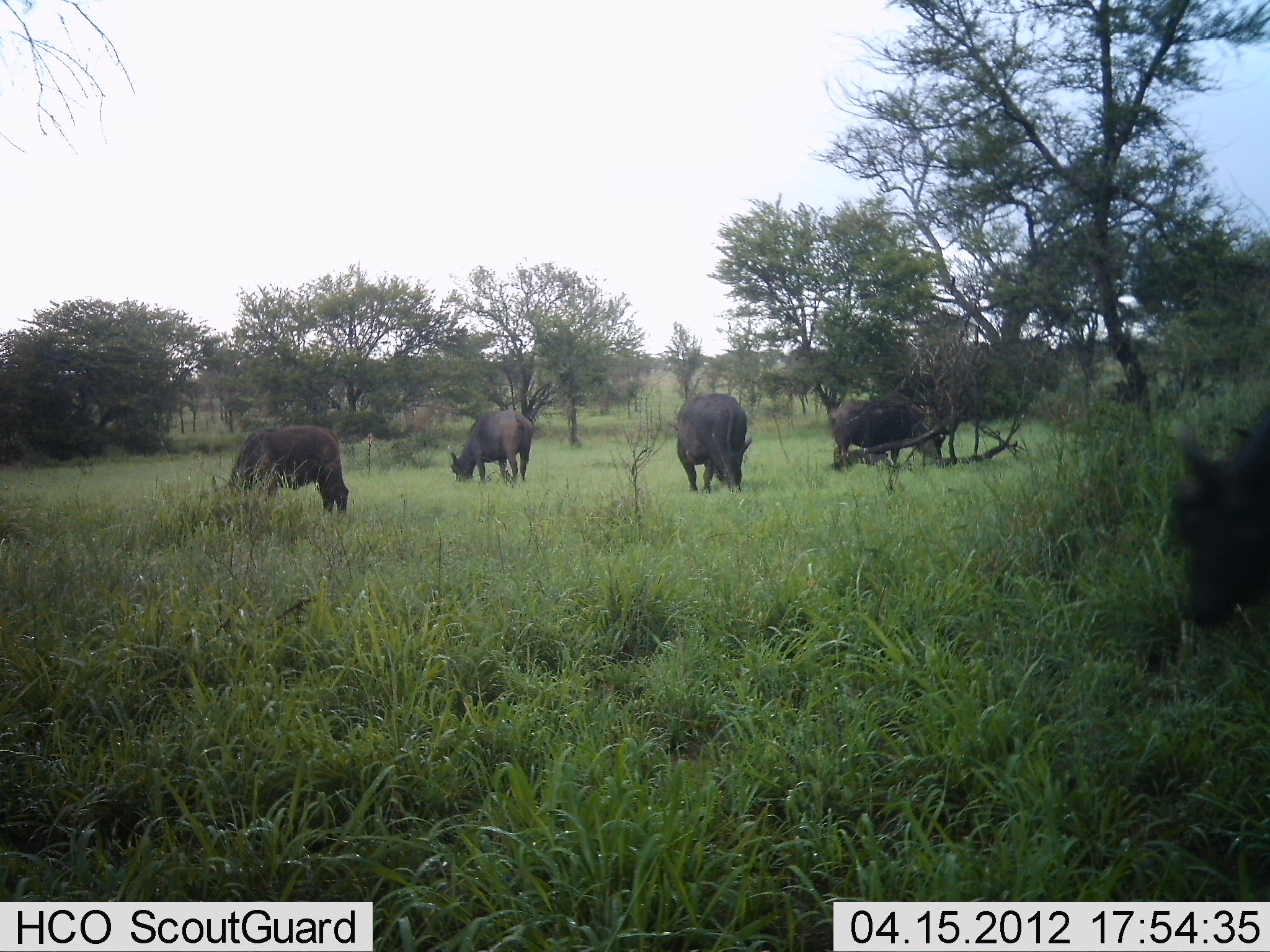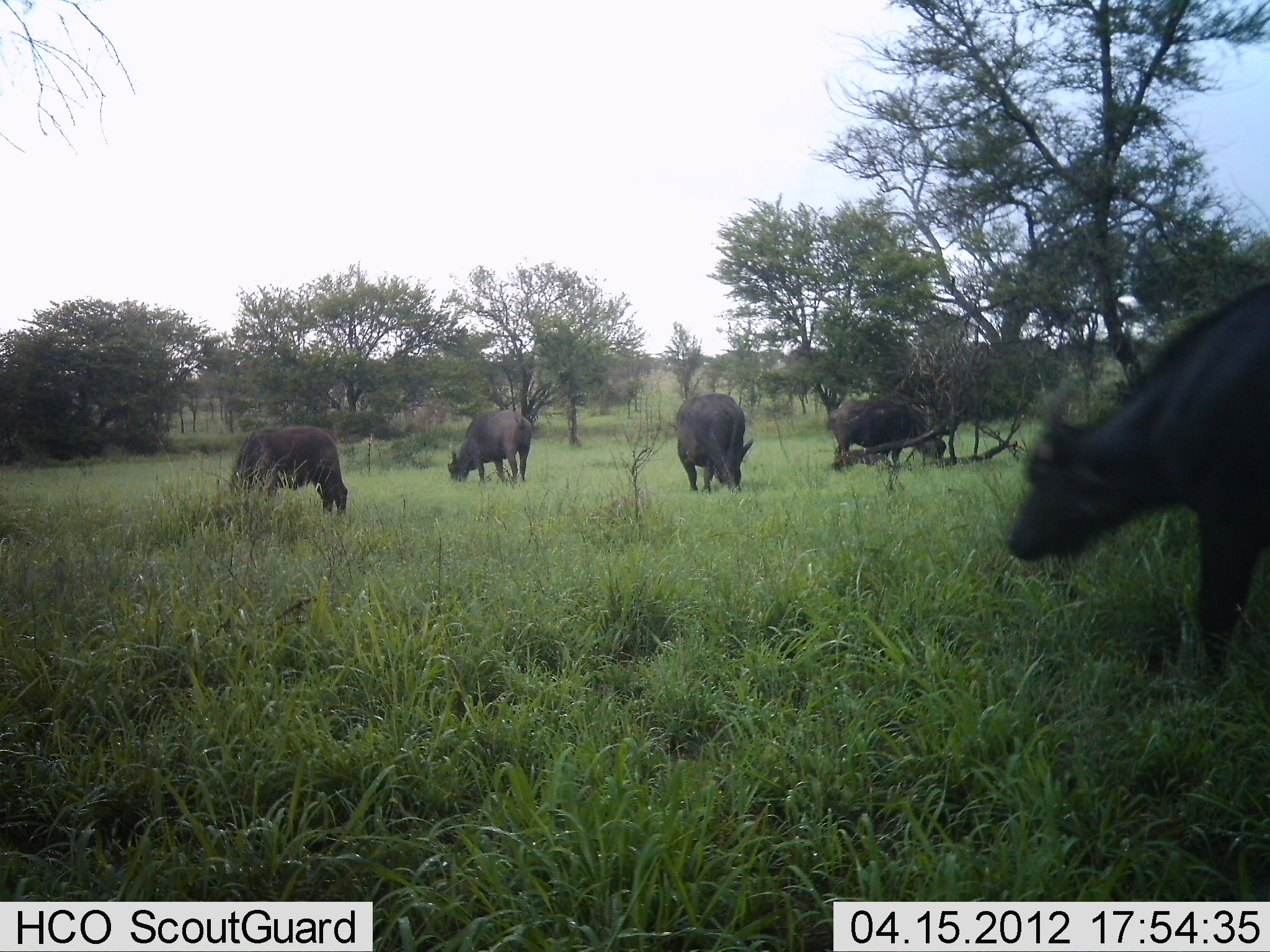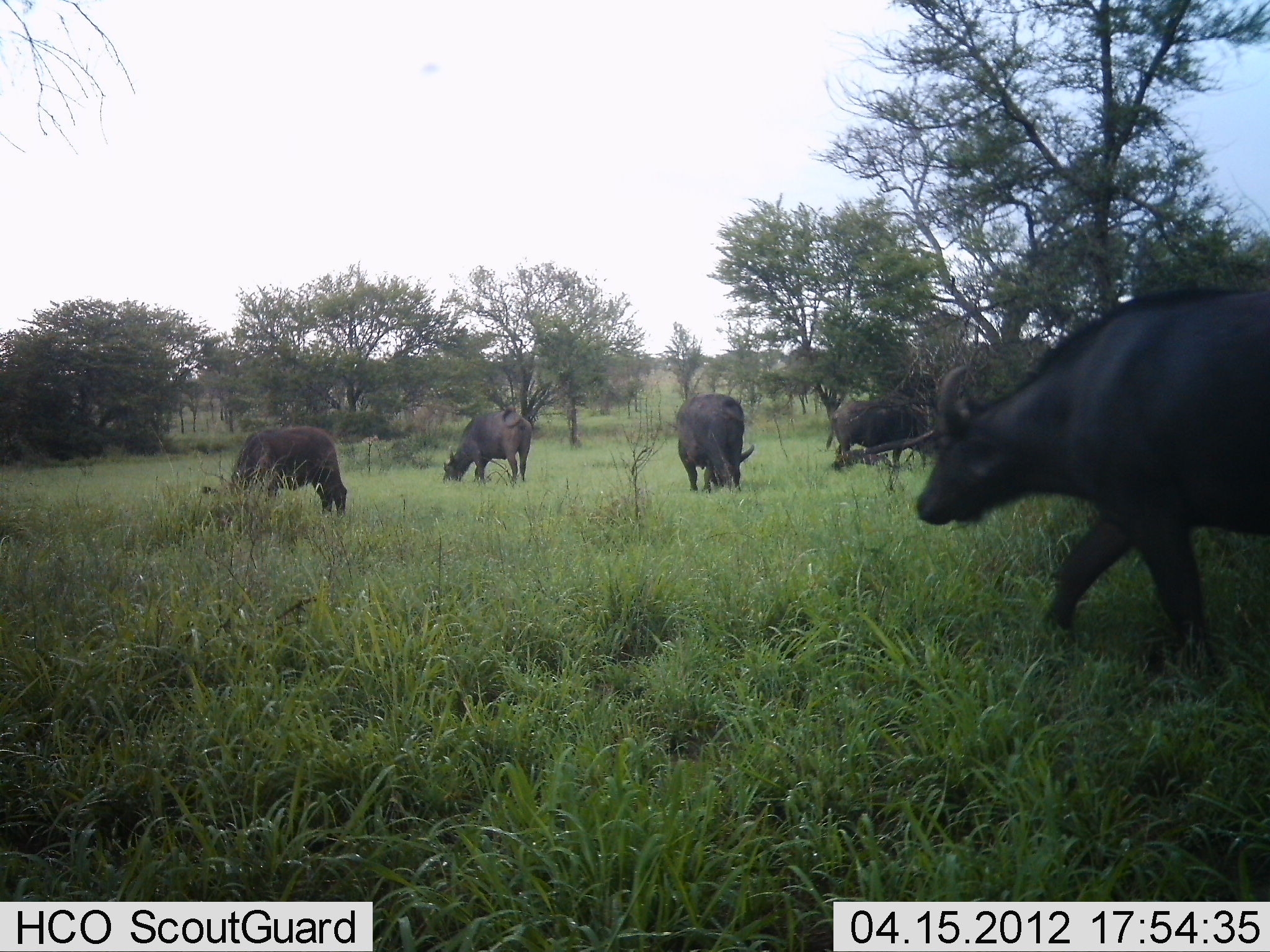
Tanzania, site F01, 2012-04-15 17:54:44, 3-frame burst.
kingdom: Animalia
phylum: Chordata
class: Mammalia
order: Artiodactyla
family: Bovidae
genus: Syncerus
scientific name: Syncerus caffer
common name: cape buffalo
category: buffalo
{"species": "buffalo (cape buffalo) (Syncerus caffer)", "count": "5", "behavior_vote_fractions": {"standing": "38%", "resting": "0%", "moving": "50%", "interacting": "0%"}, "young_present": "0%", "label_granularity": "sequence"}